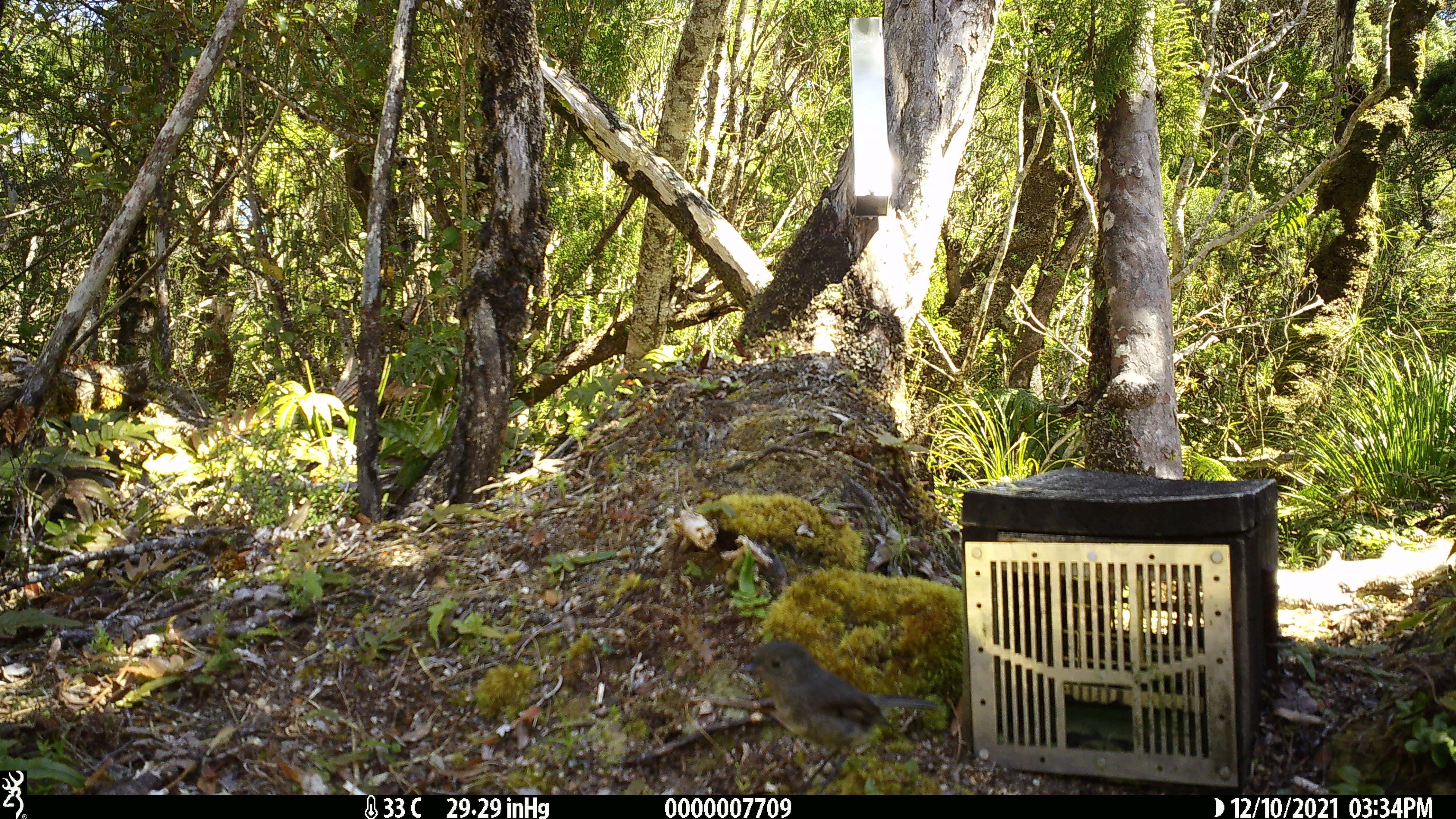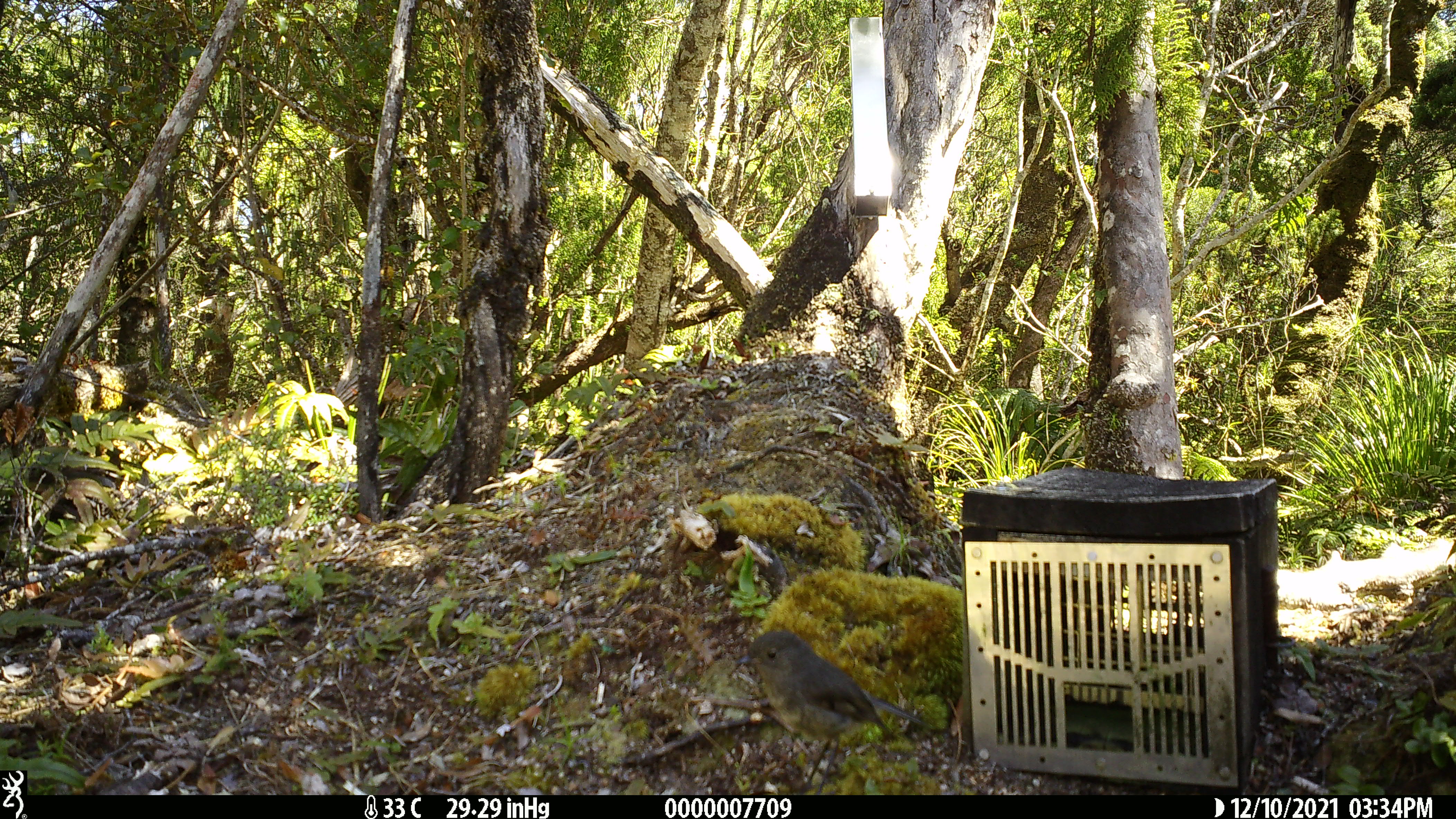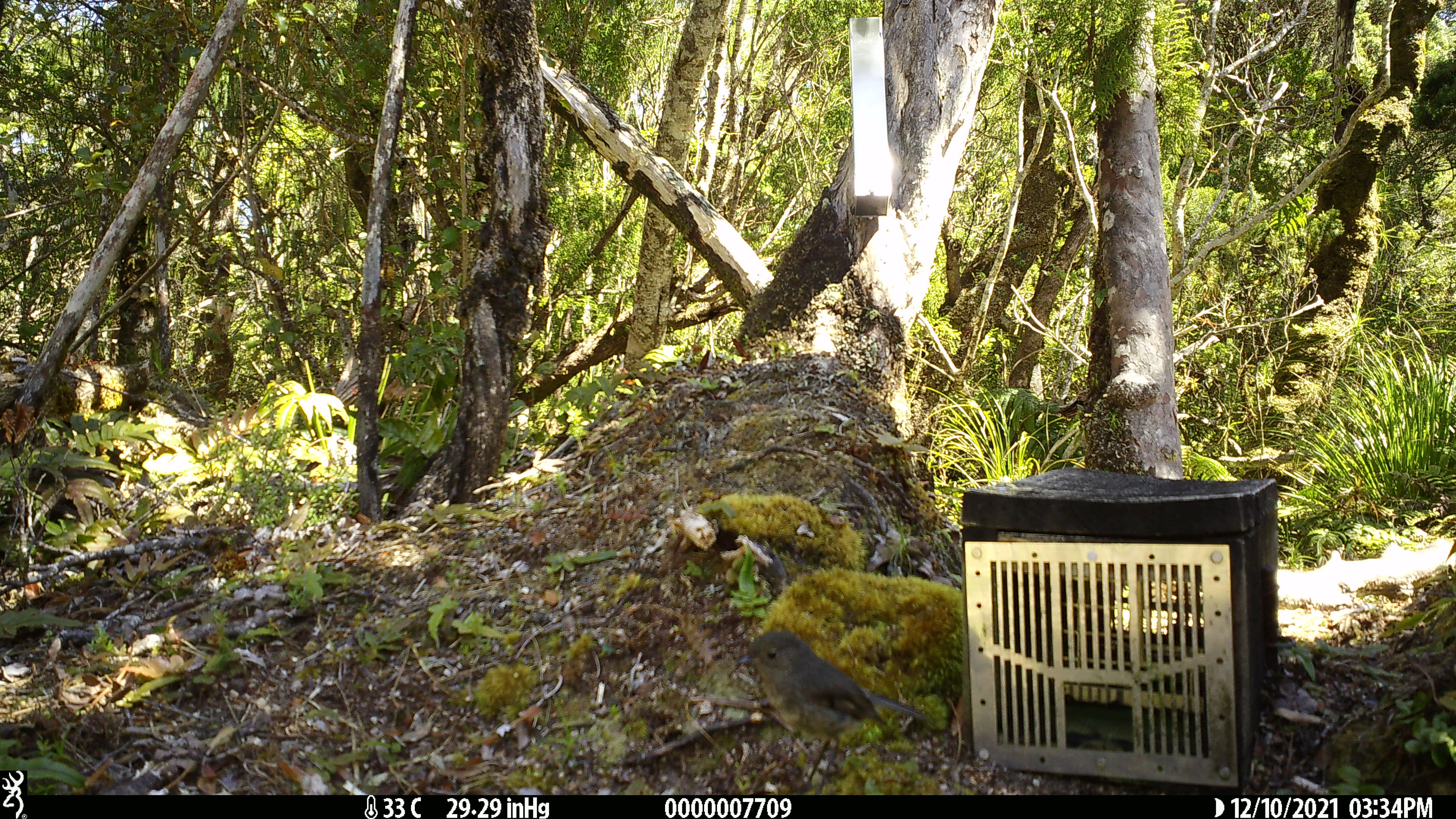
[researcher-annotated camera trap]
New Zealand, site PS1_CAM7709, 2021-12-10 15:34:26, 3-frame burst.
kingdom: Animalia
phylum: Chordata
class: Aves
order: Passeriformes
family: Petroicidae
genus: Petroica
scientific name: Petroica australis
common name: new zealand robin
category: robin